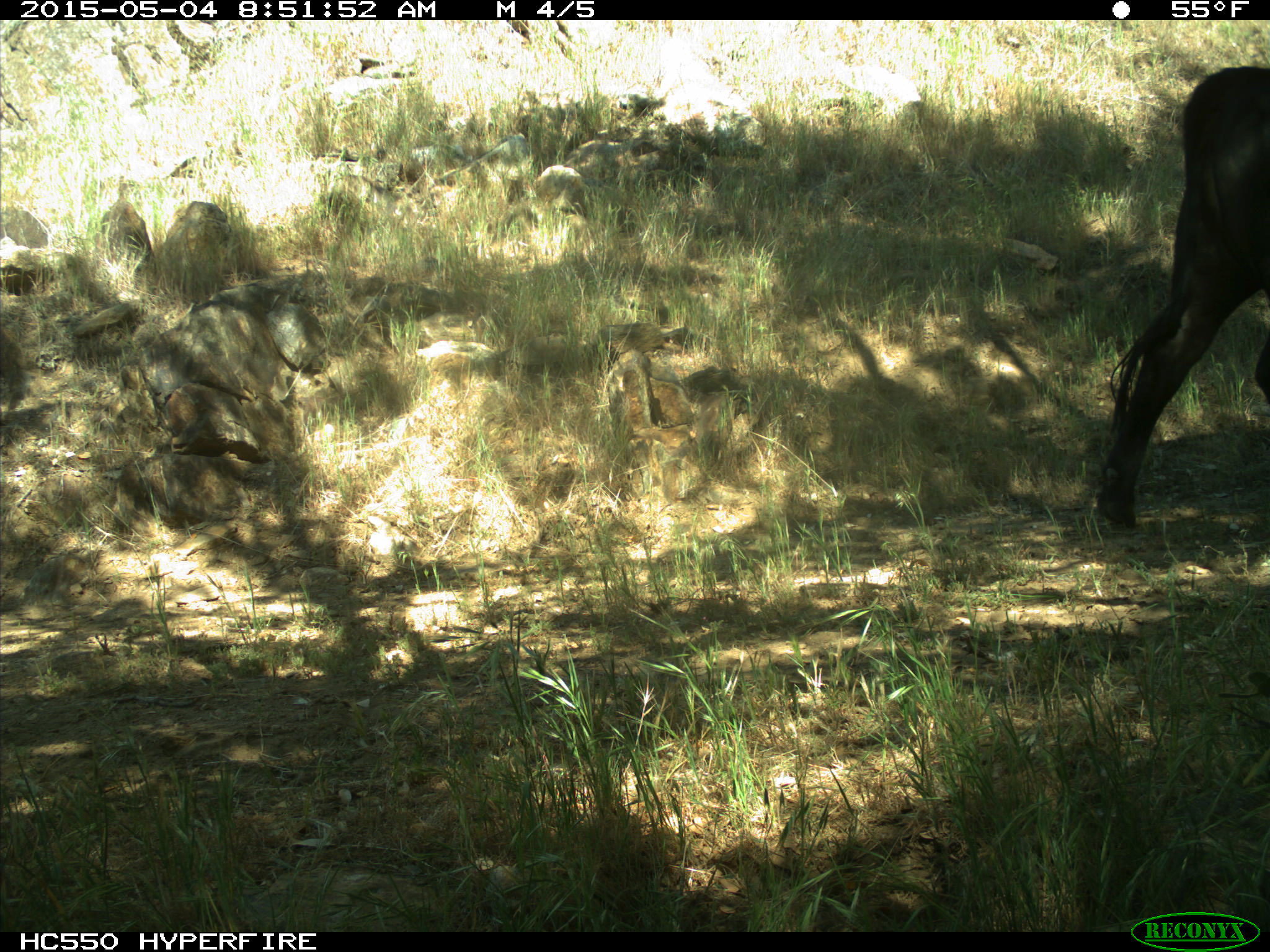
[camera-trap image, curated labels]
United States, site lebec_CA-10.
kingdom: Animalia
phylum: Chordata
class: Mammalia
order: Artiodactyla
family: Bovidae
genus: Bos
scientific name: Bos taurus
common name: domestic cow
Bos taurus (domestic cow).